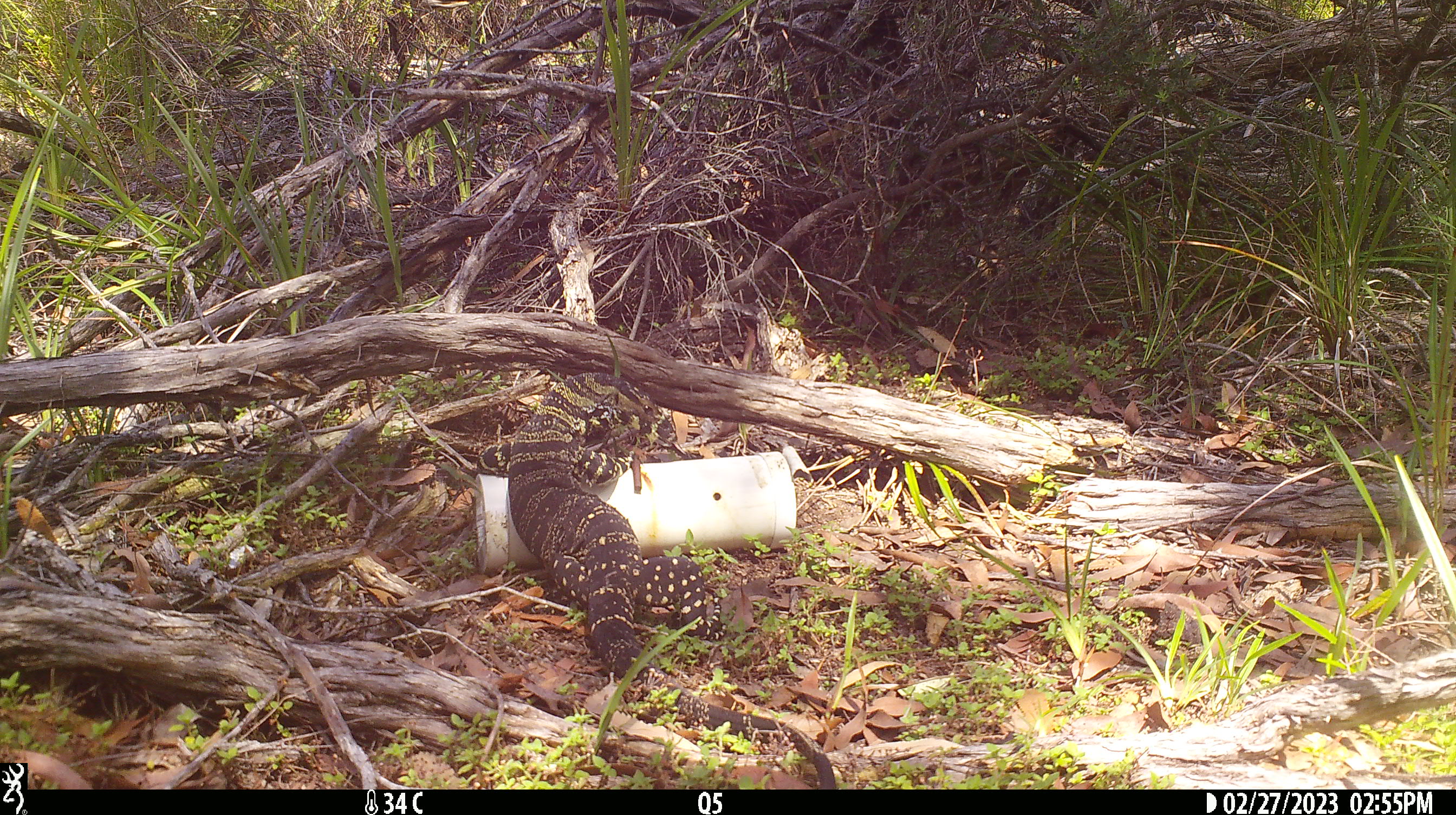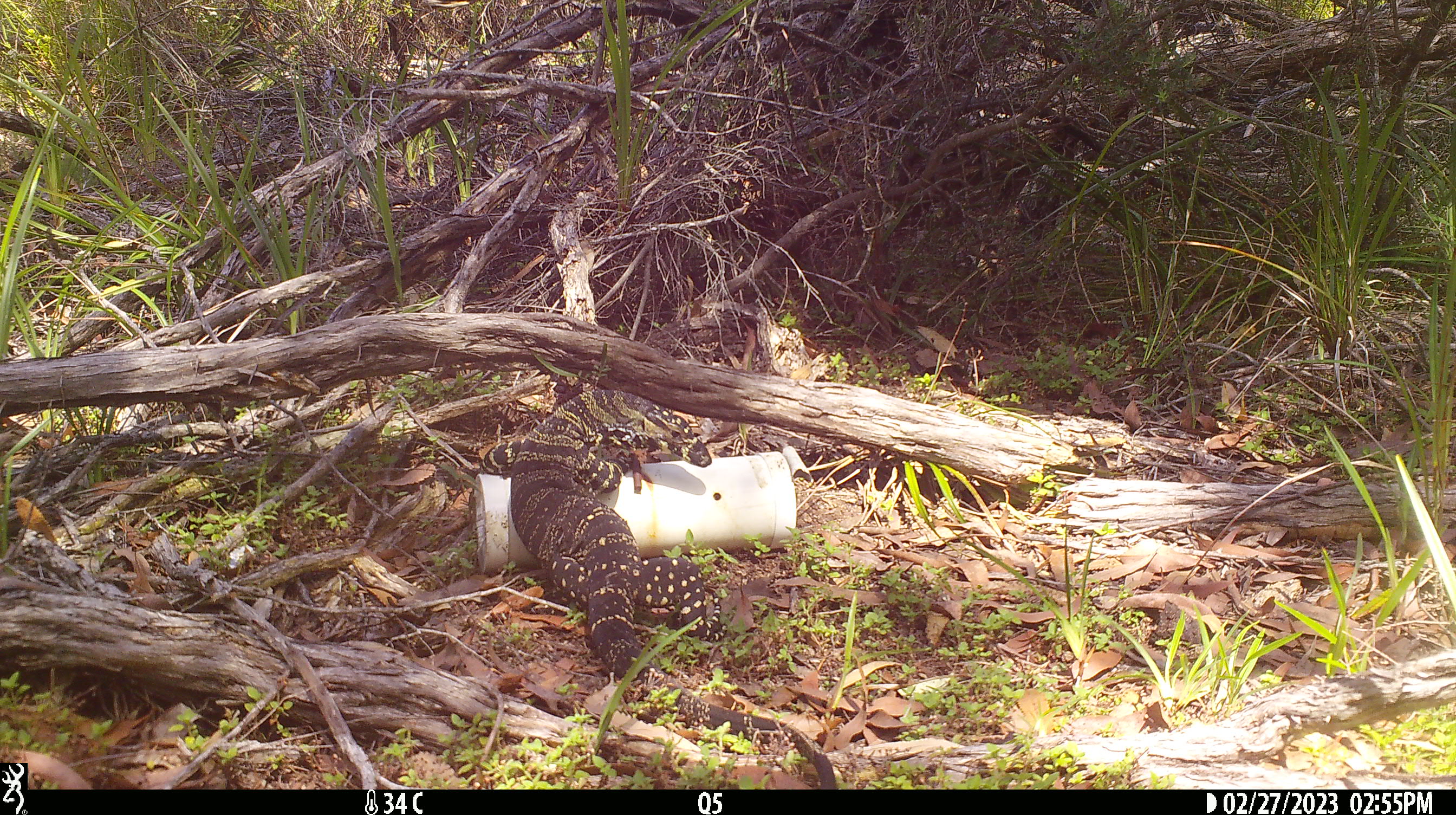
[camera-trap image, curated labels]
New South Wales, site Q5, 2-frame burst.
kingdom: Animalia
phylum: Chordata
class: Reptilia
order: Squamata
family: Varanidae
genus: Varanus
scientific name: Varanus varius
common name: lace monitor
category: goanna